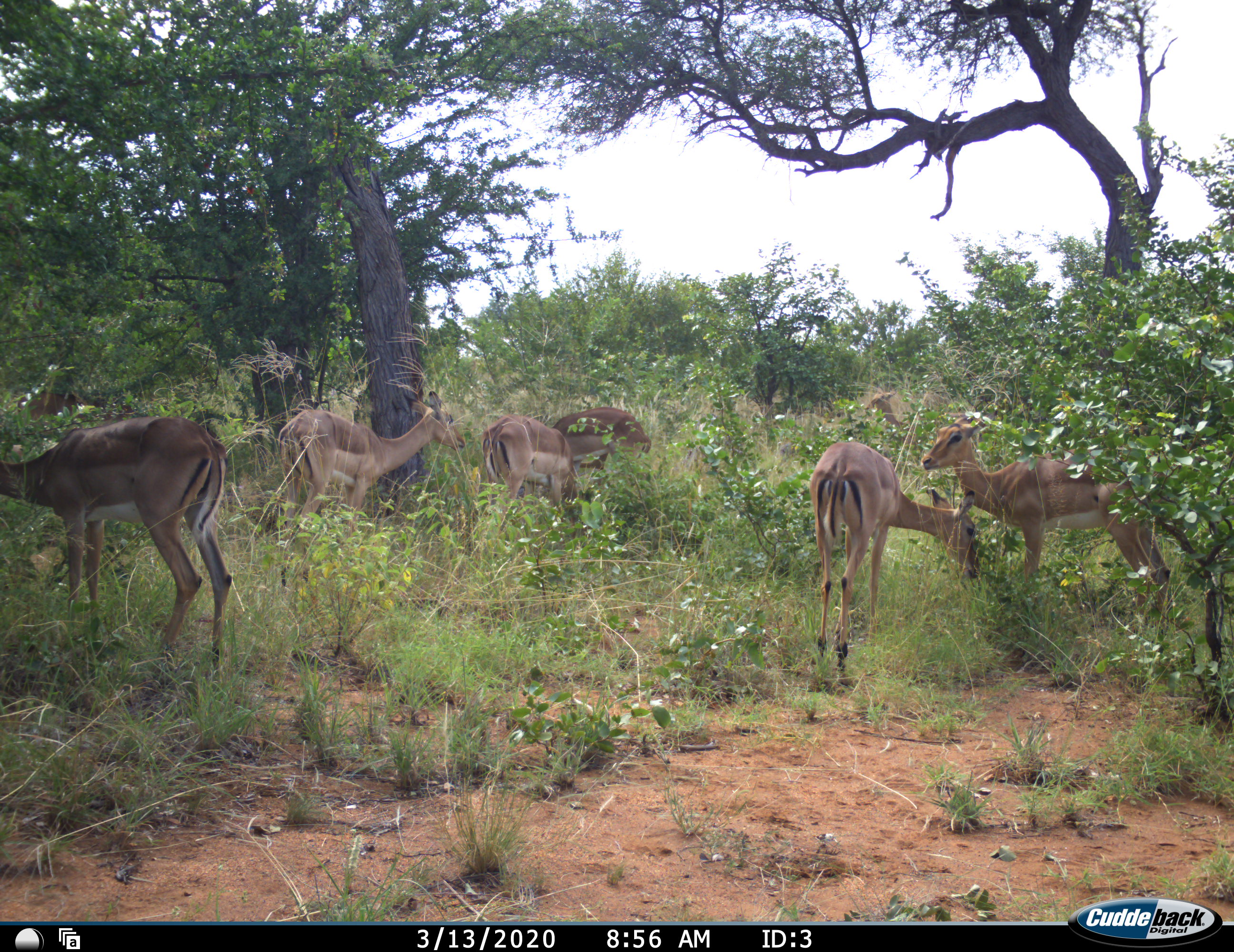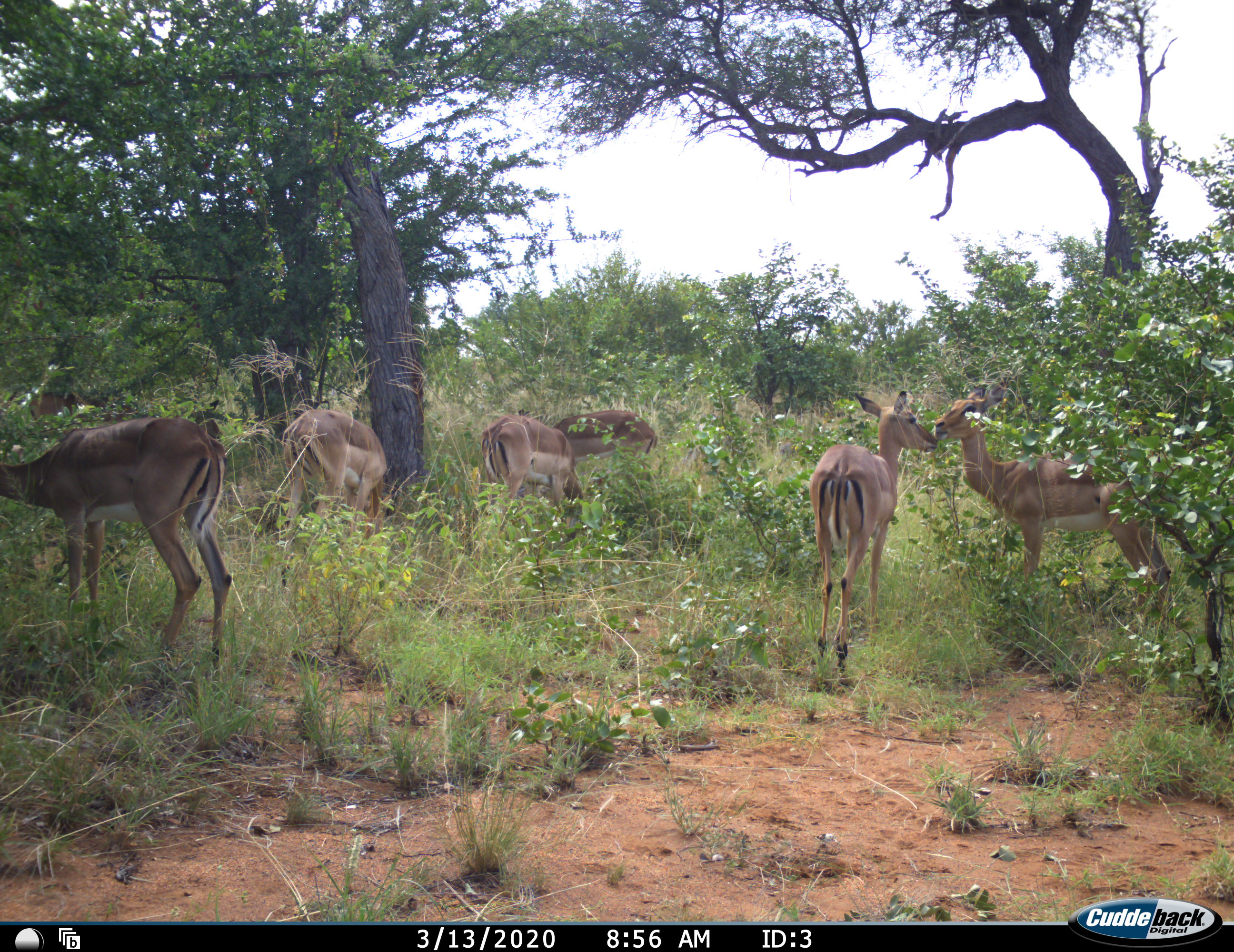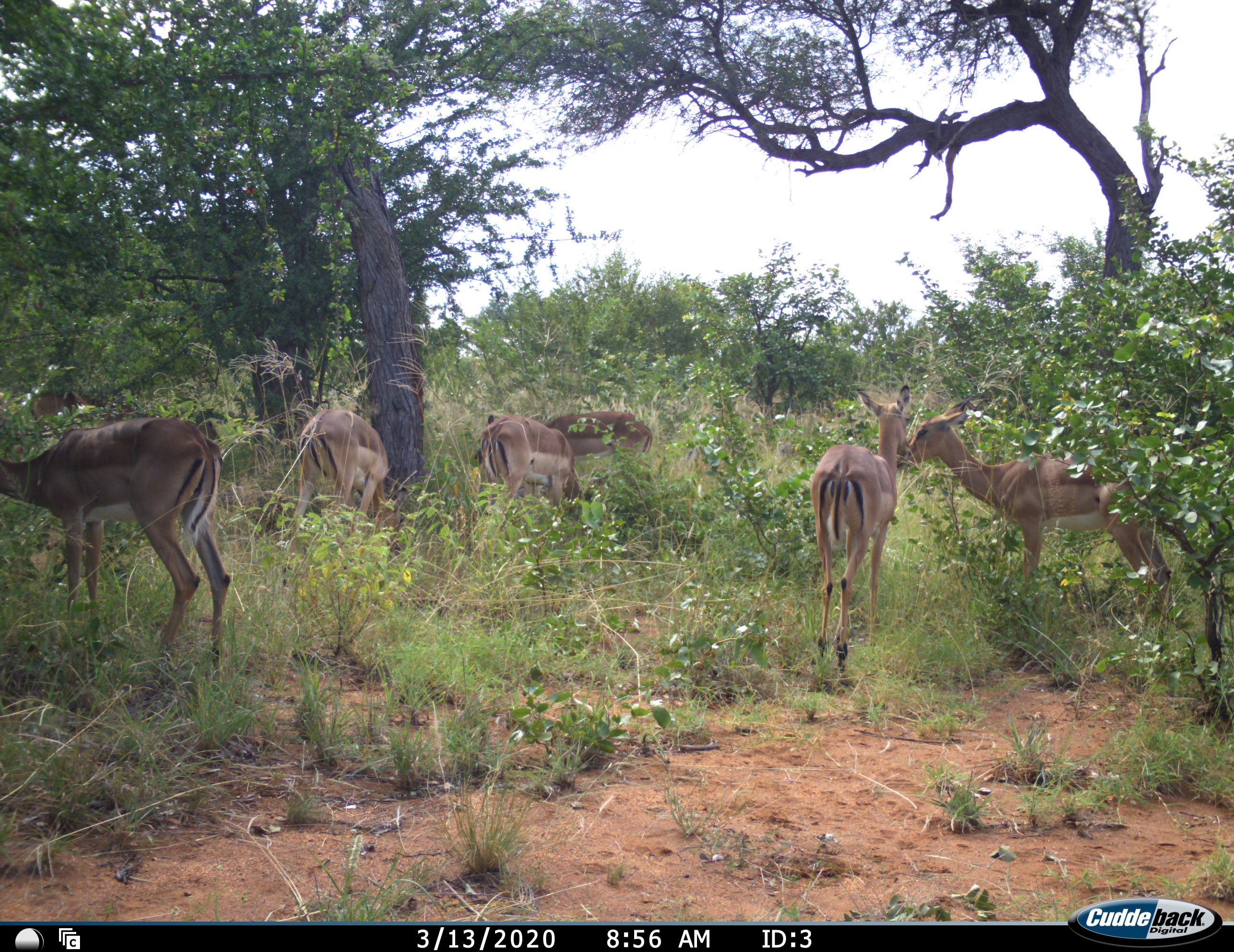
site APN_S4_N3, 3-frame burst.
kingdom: Animalia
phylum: Chordata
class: Mammalia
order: Artiodactyla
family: Bovidae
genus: Aepyceros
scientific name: Aepyceros melampus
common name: impala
Impala (Aepyceros melampus), count 8. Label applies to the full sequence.